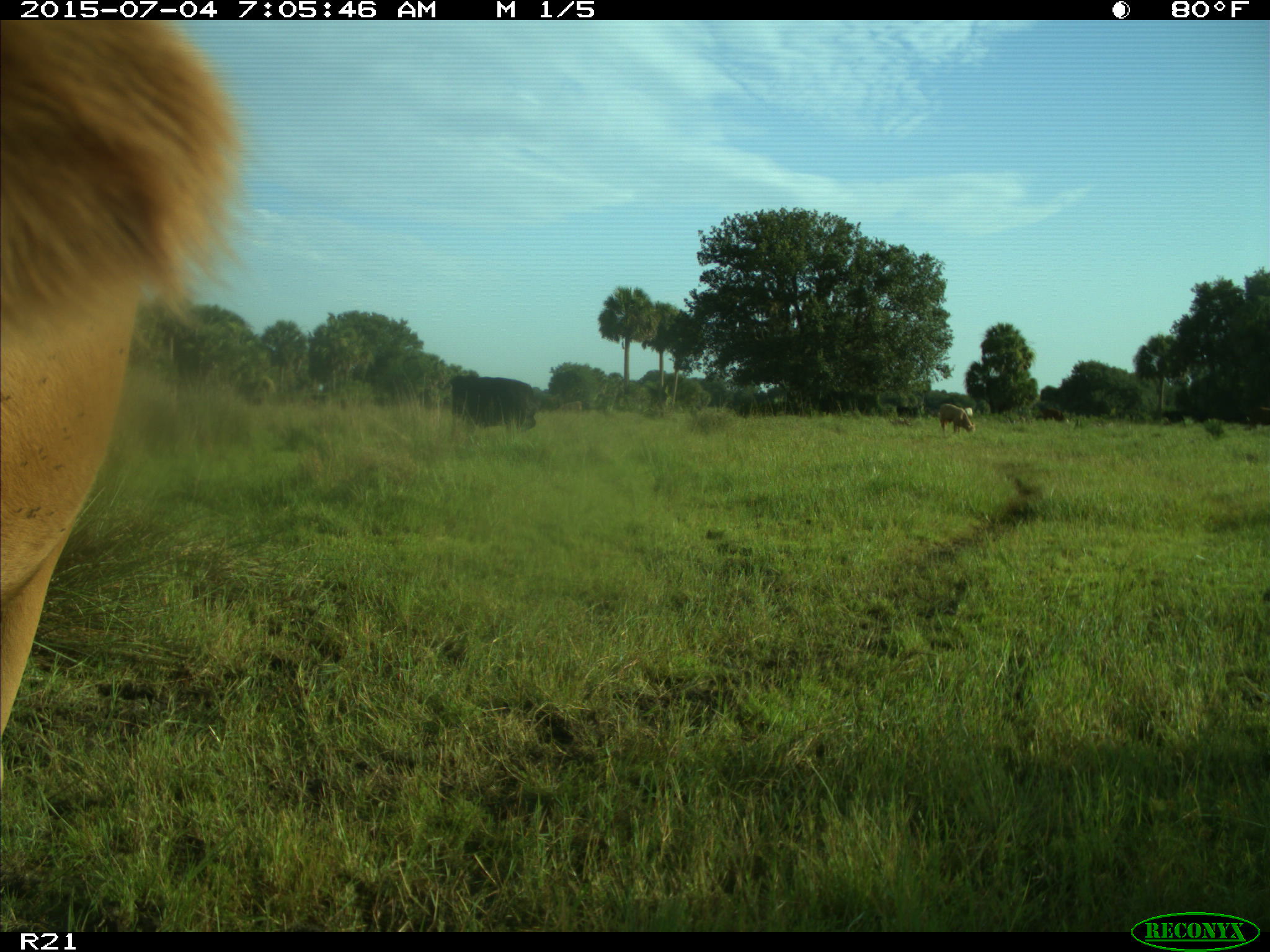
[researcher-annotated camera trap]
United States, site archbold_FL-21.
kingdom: Animalia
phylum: Chordata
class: Mammalia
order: Artiodactyla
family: Bovidae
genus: Bos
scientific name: Bos taurus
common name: domestic cow